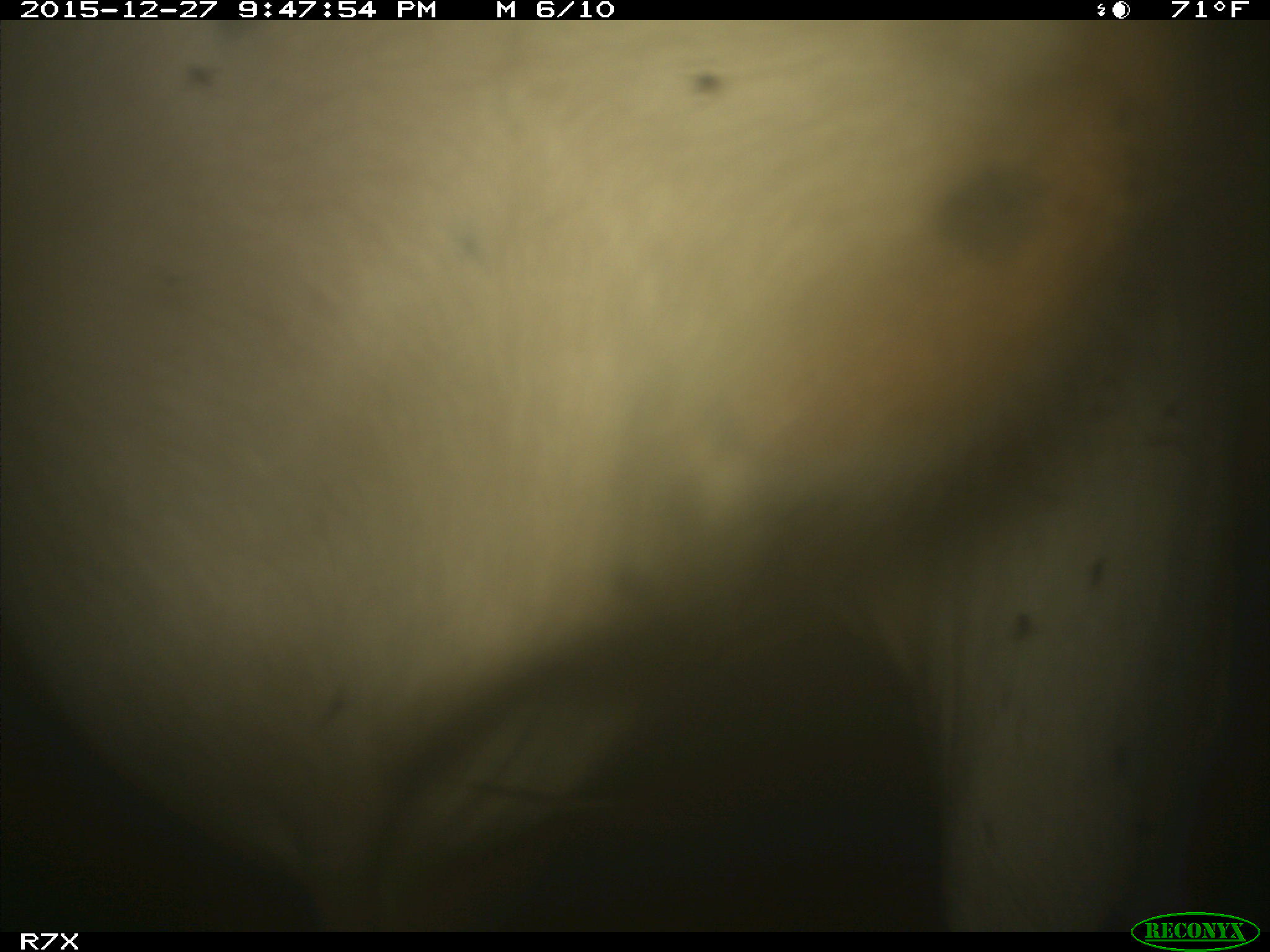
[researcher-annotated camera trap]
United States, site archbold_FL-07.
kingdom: Animalia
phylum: Chordata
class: Mammalia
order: Artiodactyla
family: Bovidae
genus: Bos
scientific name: Bos taurus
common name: domestic cow